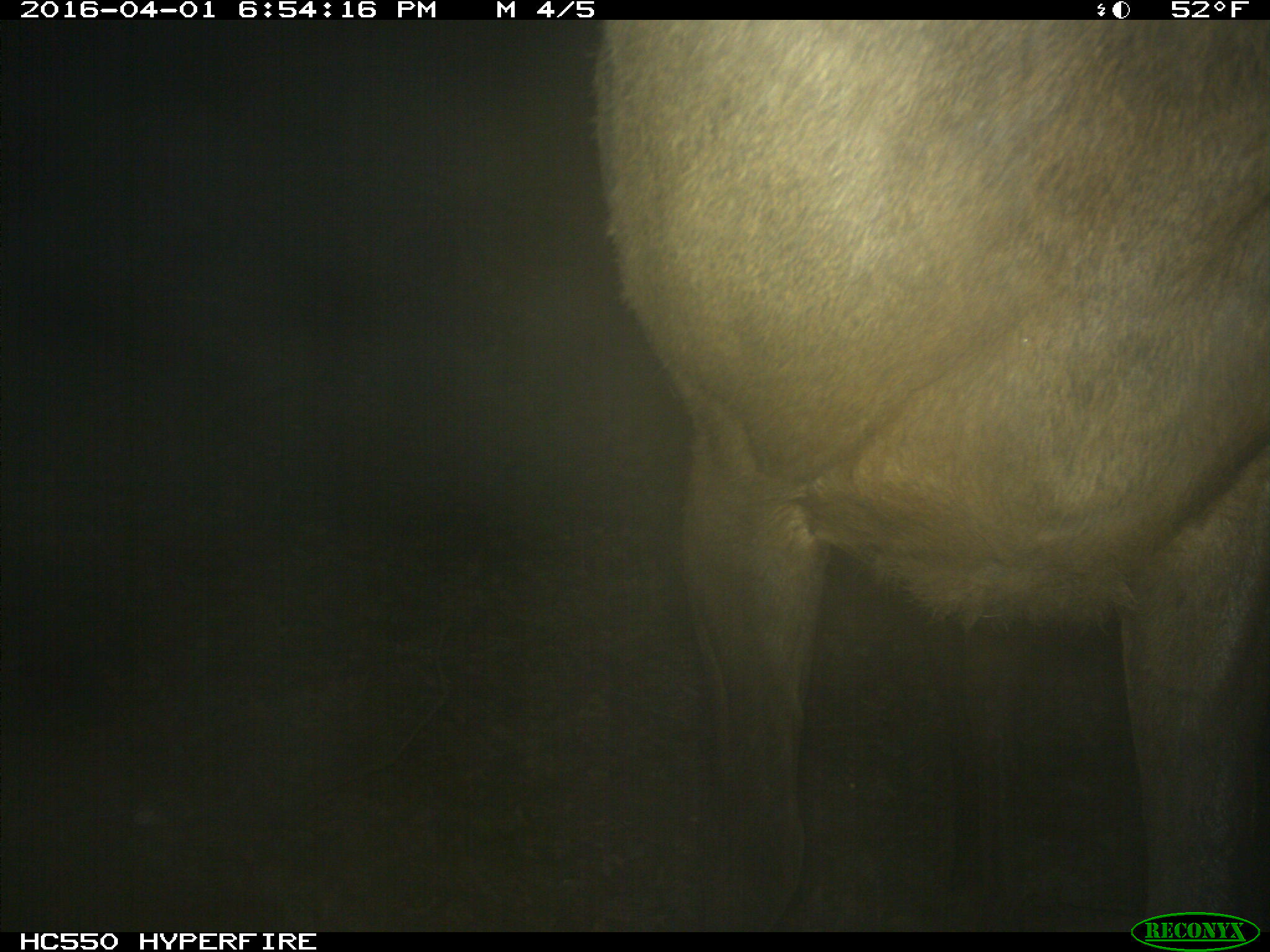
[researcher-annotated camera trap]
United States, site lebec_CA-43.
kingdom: Animalia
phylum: Chordata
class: Mammalia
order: Artiodactyla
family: Cervidae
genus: Cervus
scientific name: Cervus canadensis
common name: elk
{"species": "Cervus canadensis (elk)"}